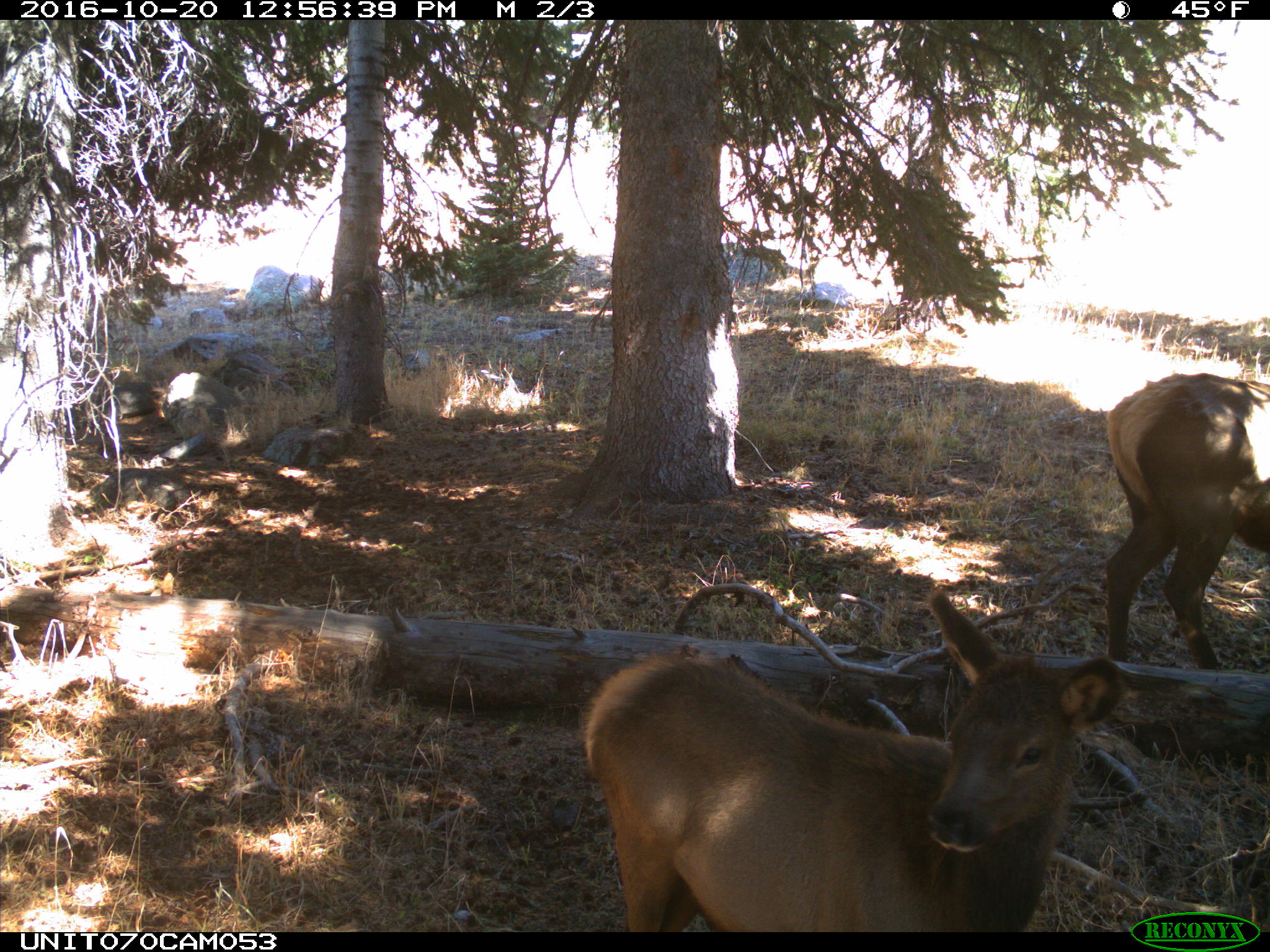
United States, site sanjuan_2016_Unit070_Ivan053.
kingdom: Animalia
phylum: Chordata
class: Mammalia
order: Artiodactyla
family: Cervidae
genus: Cervus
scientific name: Cervus elaphus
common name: red deer